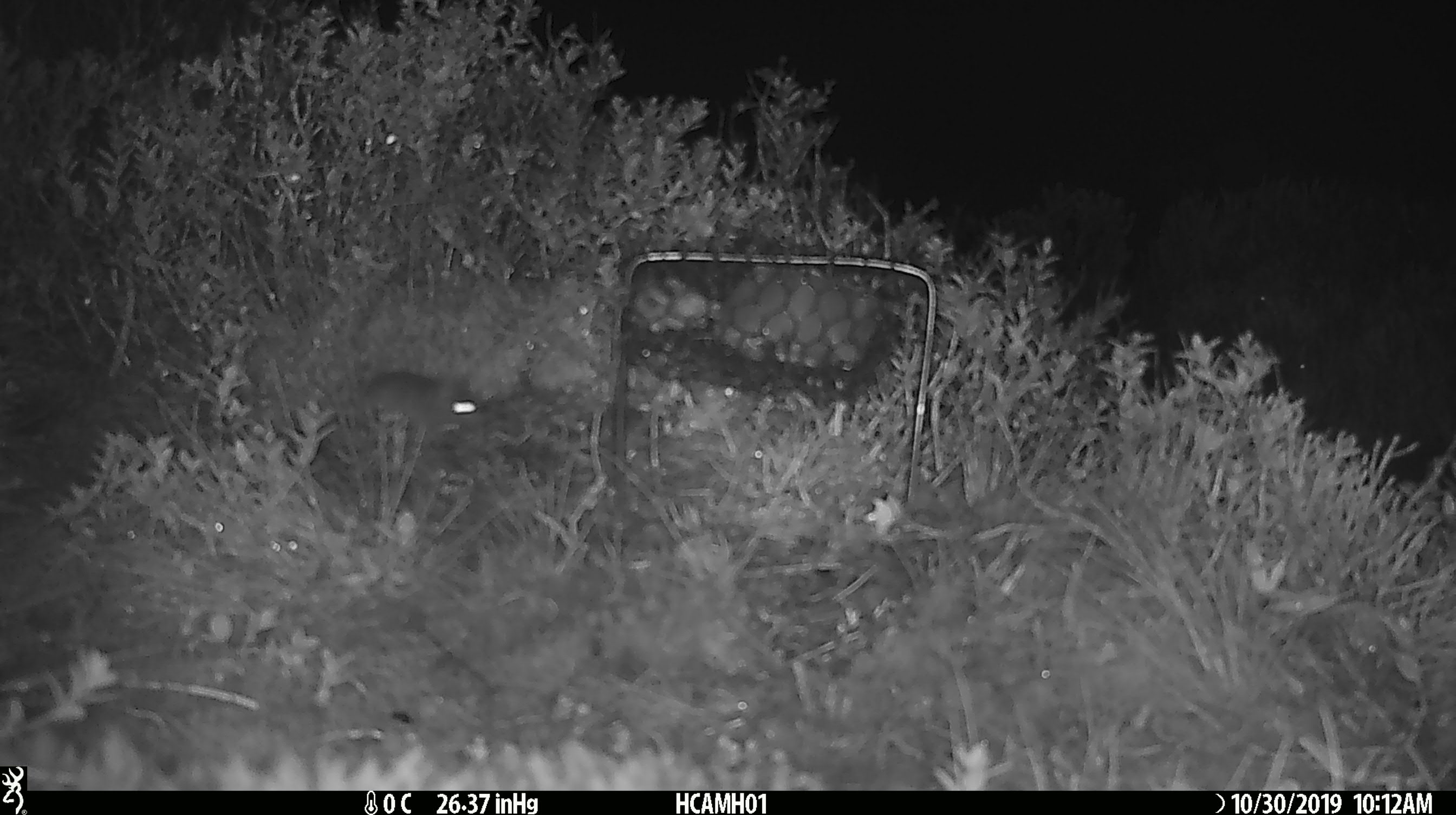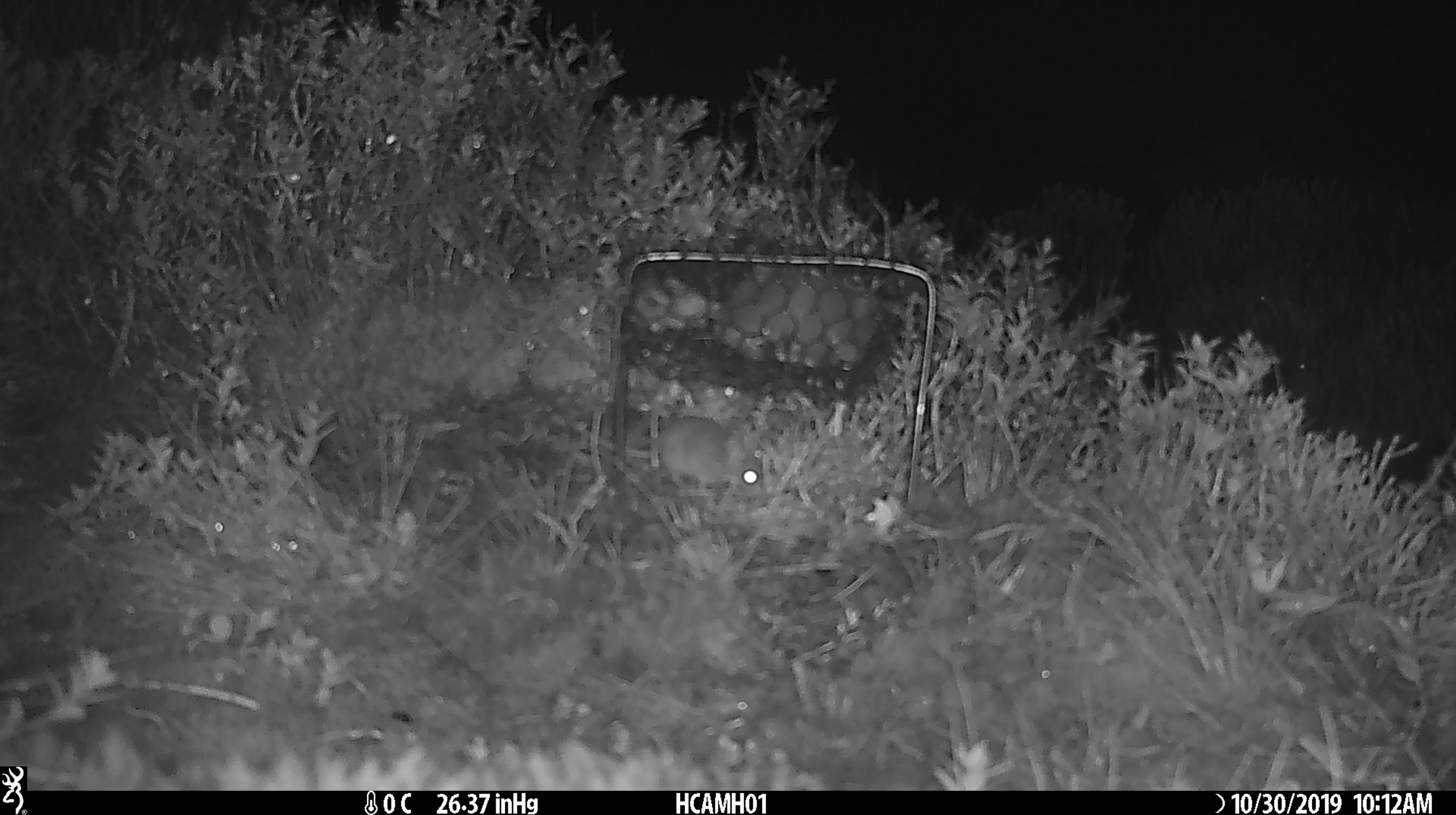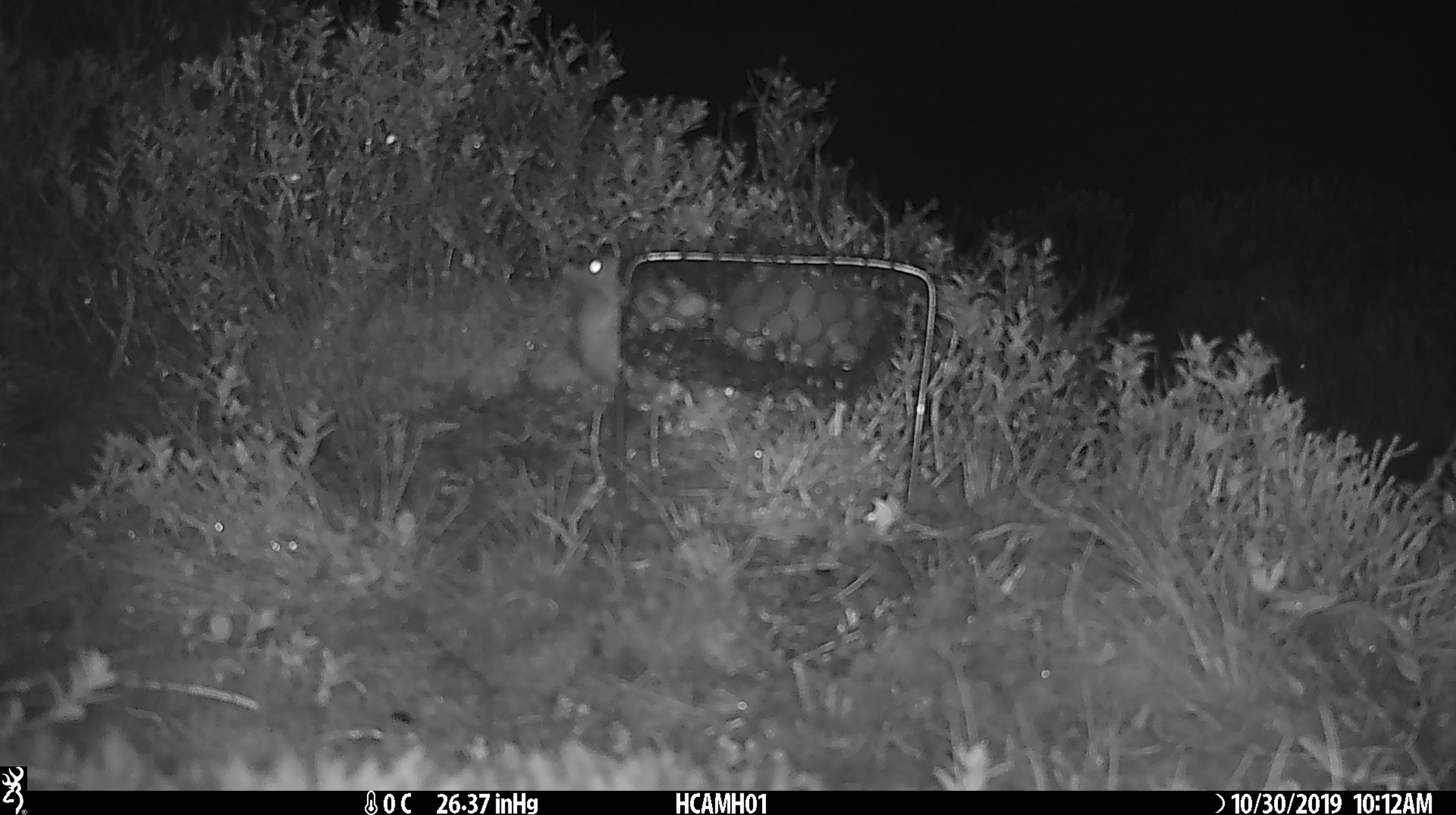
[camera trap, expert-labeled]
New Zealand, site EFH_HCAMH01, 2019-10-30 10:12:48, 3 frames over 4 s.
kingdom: Animalia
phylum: Chordata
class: Mammalia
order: Rodentia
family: Muridae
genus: Mus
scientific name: Mus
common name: mouse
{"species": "mouse (Mus)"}